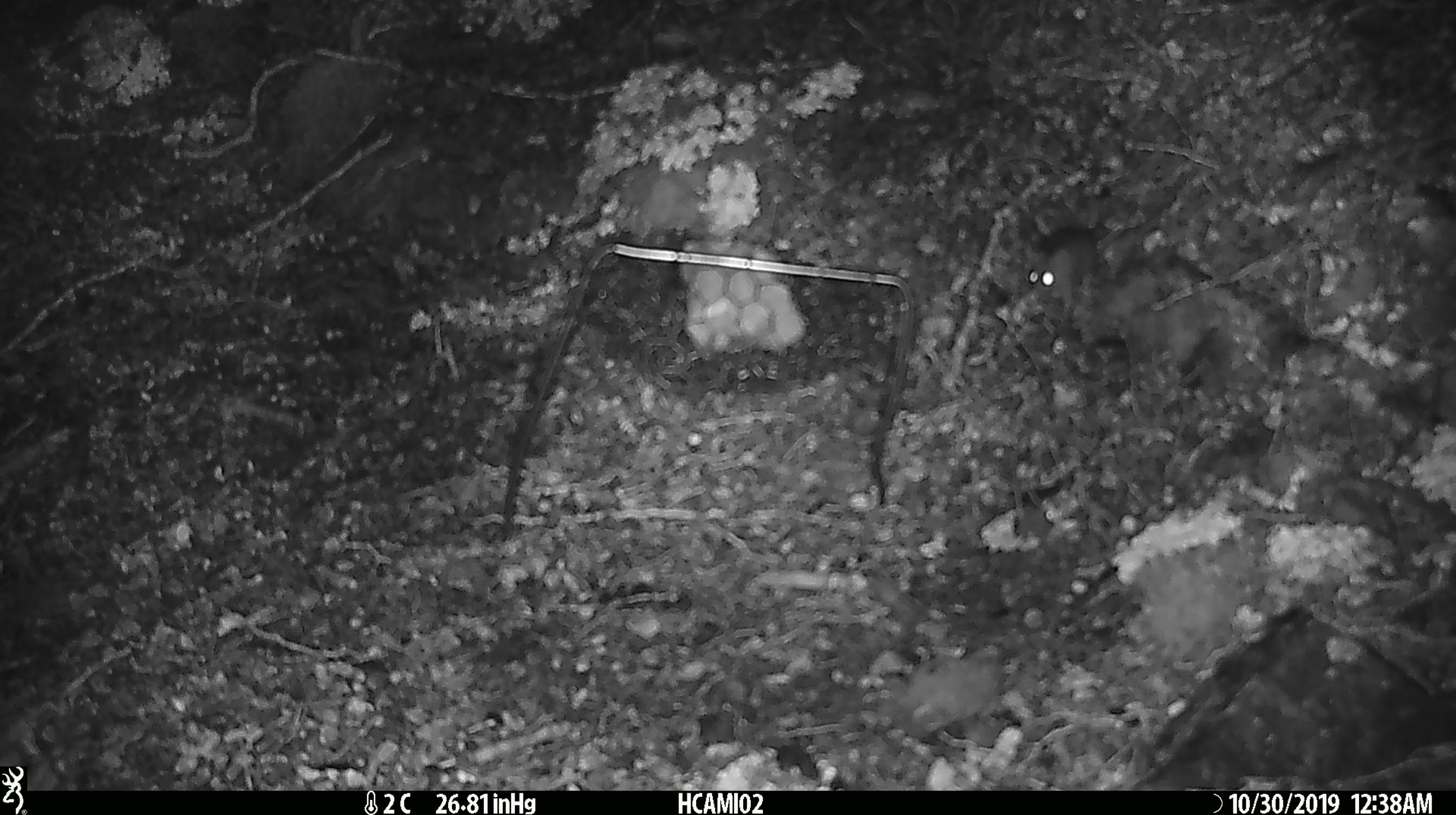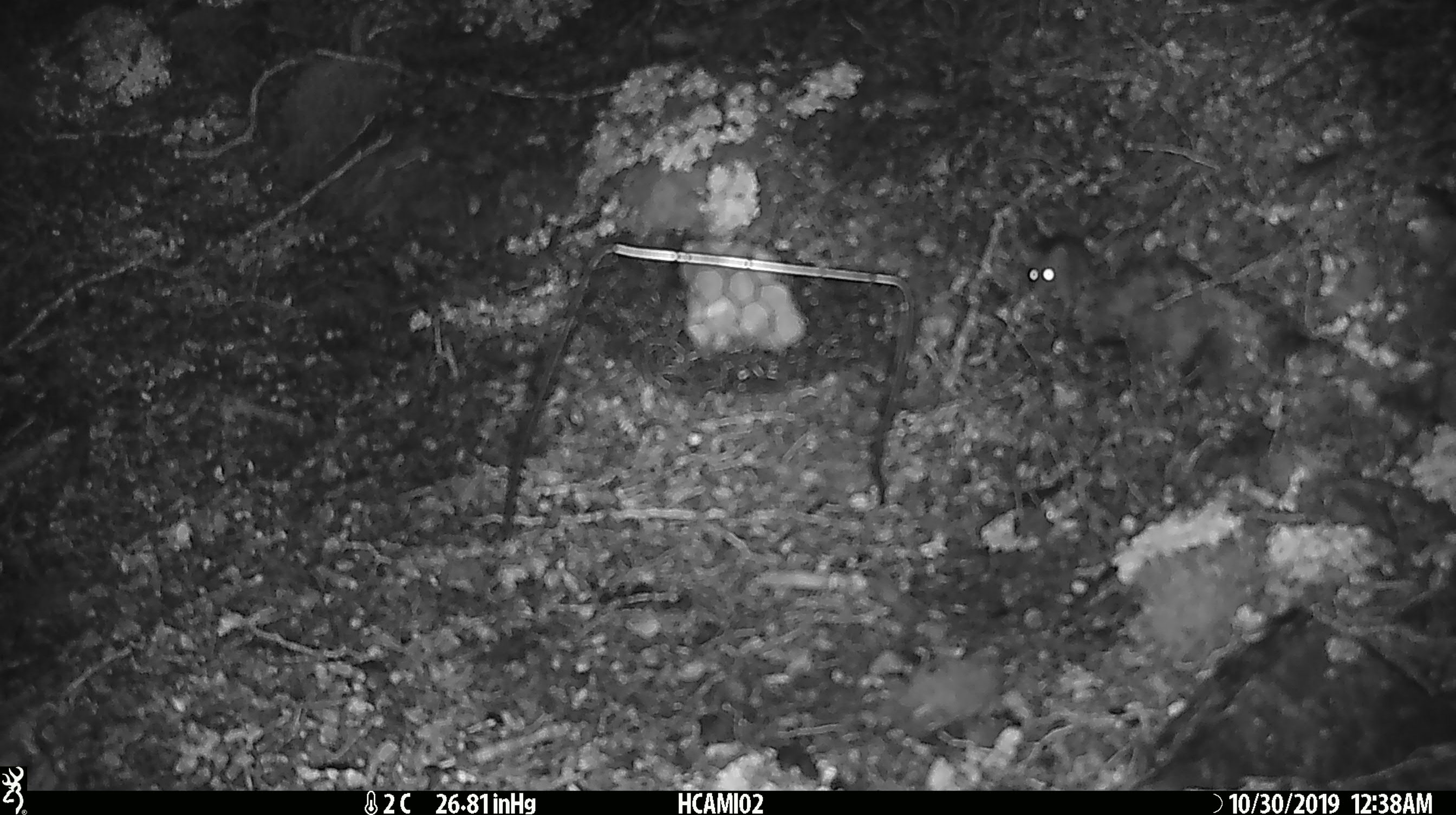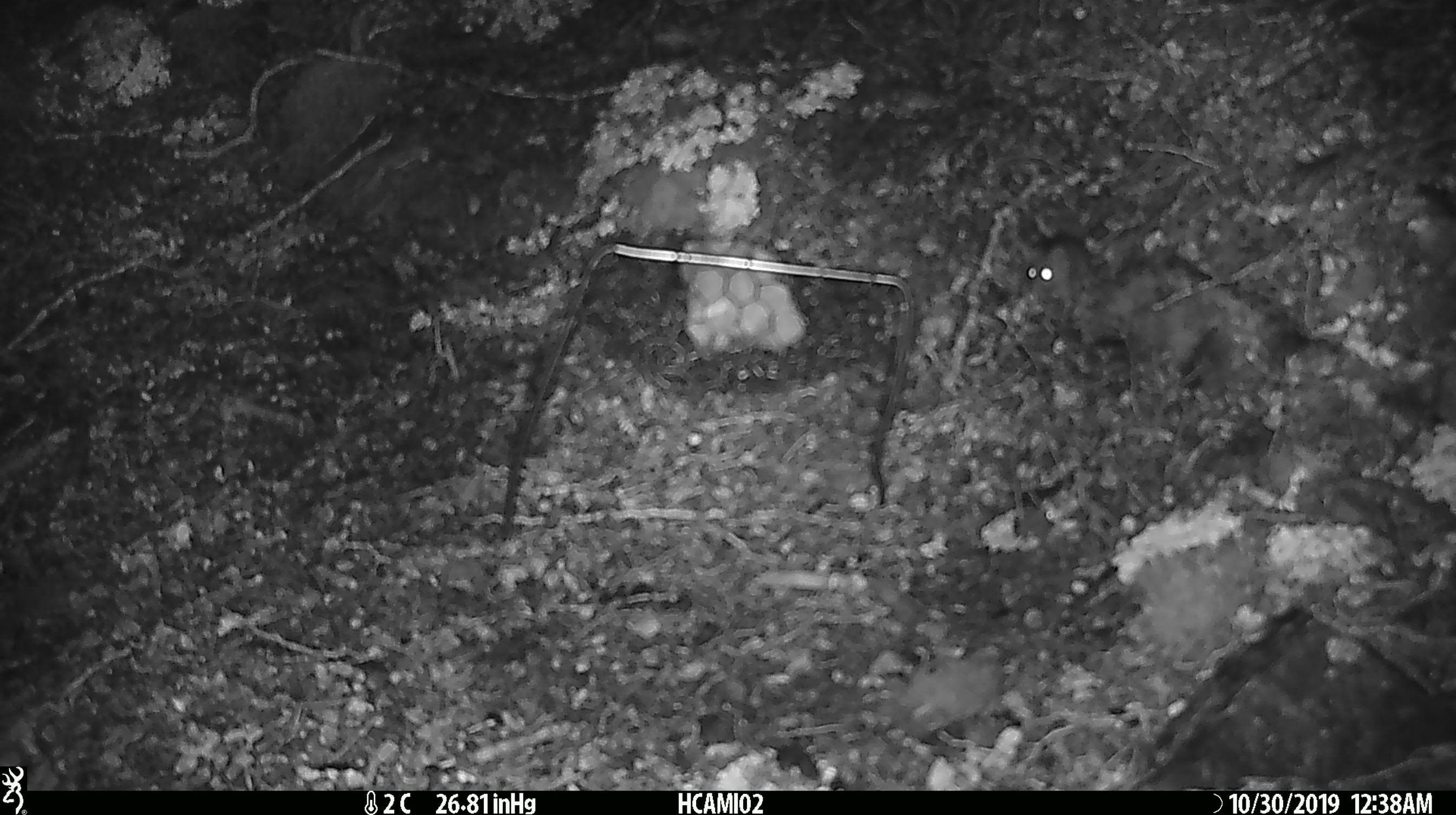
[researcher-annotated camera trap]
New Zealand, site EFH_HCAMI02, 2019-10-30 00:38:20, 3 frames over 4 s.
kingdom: Animalia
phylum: Chordata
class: Mammalia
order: Rodentia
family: Muridae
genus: Mus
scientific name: Mus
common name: mouse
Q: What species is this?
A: Mouse (Mus).